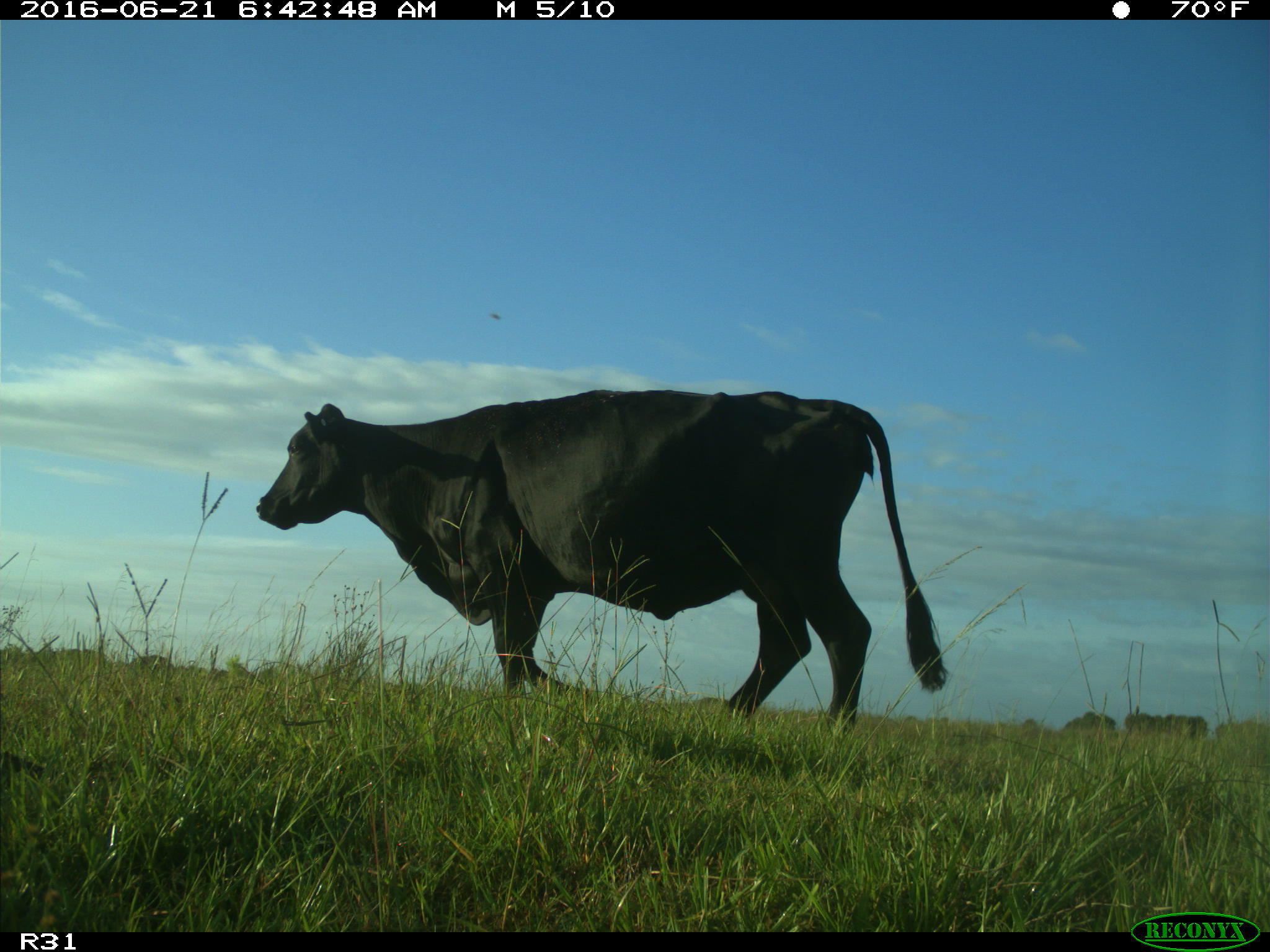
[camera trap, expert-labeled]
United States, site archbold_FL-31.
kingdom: Animalia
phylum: Chordata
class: Mammalia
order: Artiodactyla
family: Bovidae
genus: Bos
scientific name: Bos taurus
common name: domestic cow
Bos taurus (domestic cow).